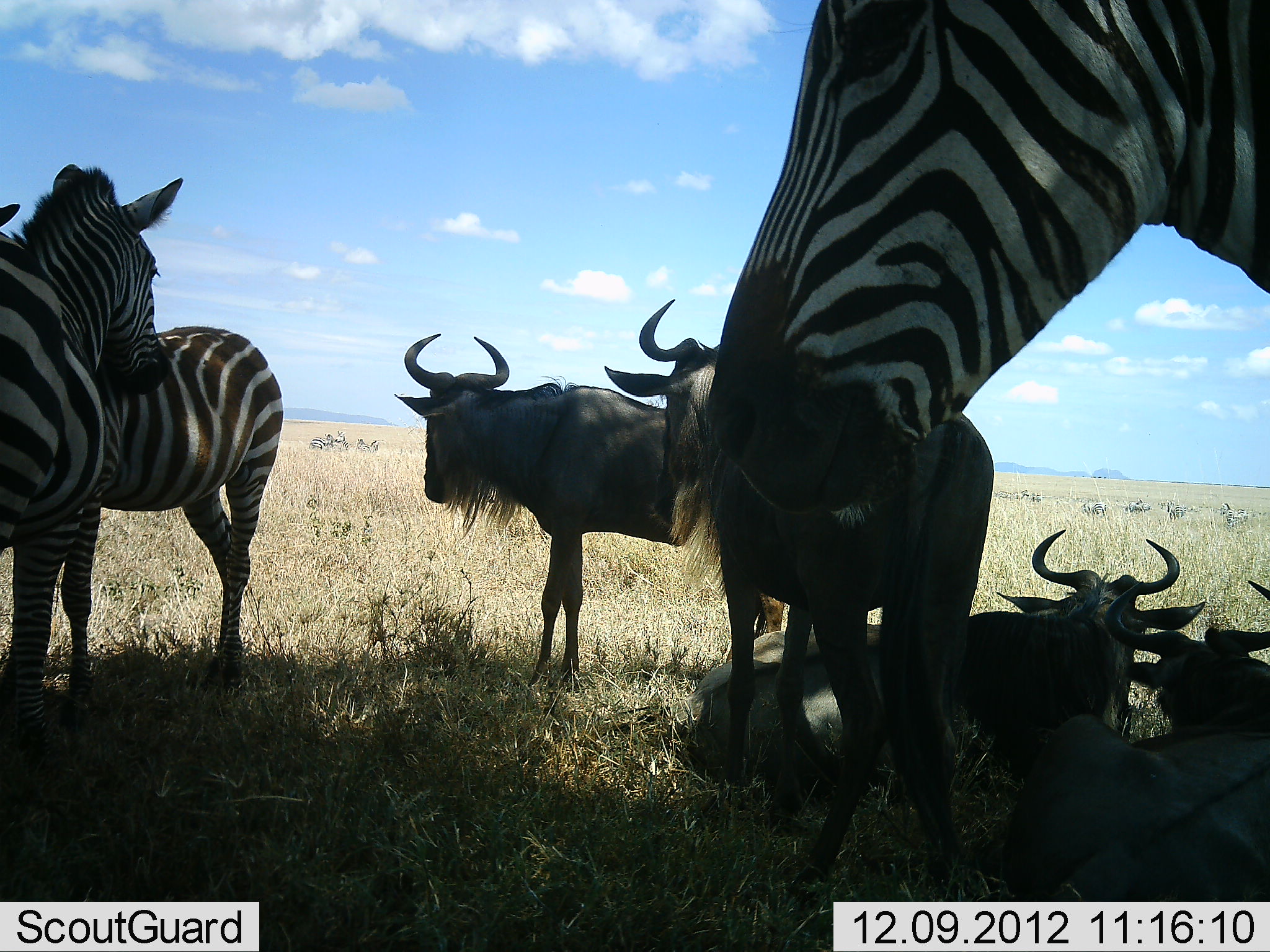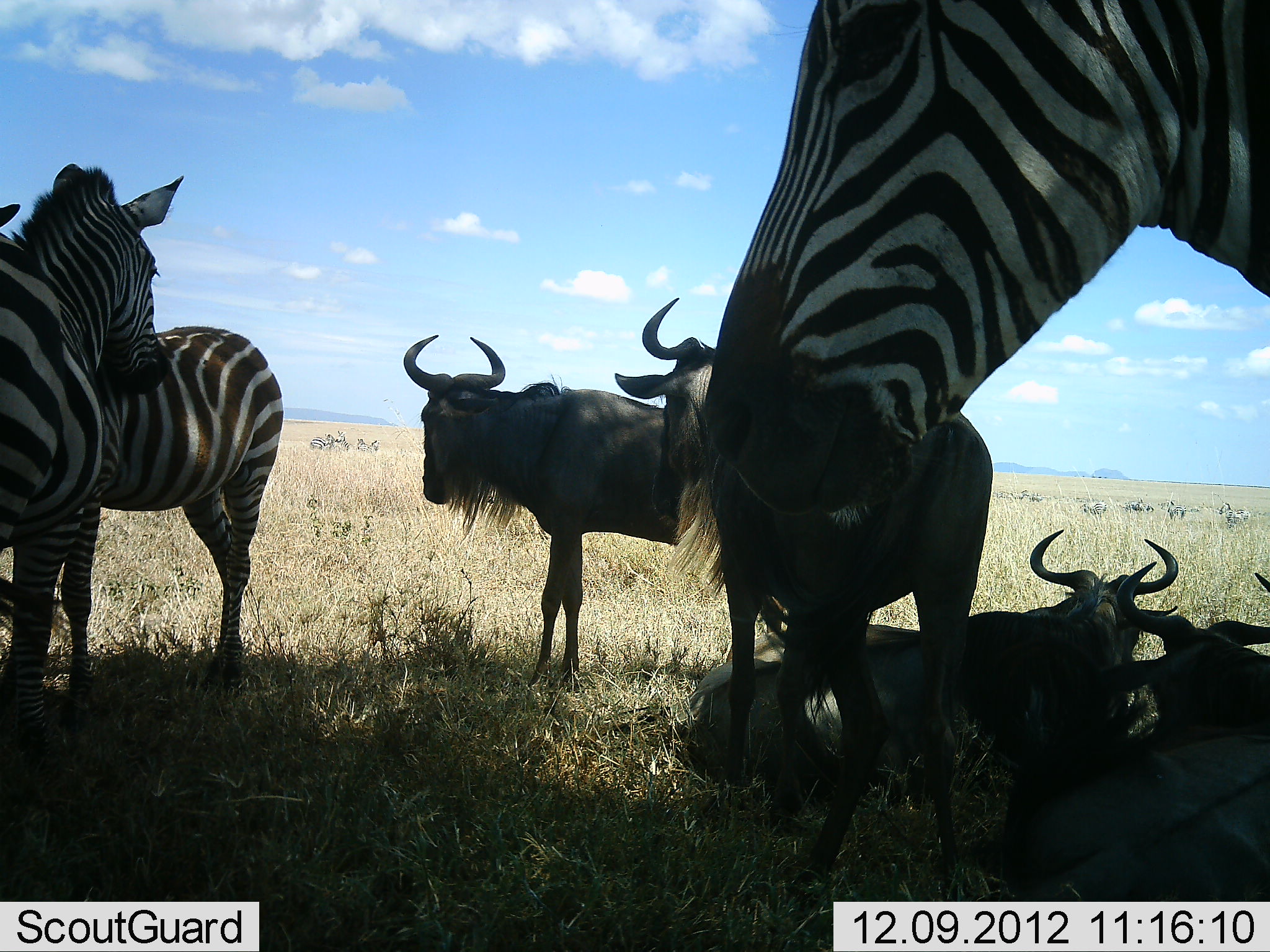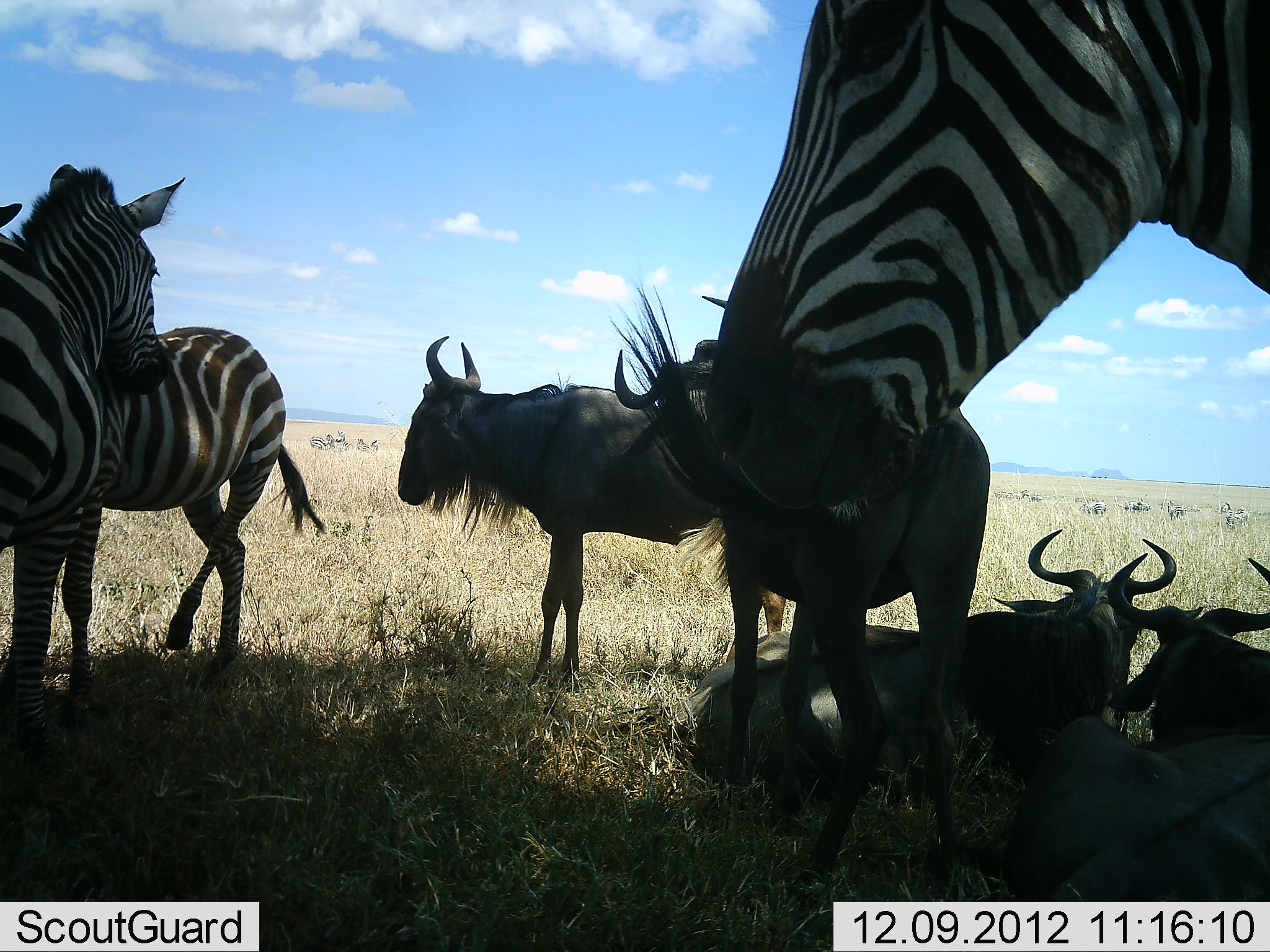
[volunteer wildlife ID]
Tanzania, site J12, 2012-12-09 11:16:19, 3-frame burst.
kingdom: Animalia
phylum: Chordata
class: Mammalia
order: Artiodactyla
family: Bovidae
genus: Connochaetes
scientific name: Connochaetes taurinus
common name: blue wildebeest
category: wildebeest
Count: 4.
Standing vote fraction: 90%.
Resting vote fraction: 100%.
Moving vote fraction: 10%.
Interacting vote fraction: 0%.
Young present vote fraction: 10%.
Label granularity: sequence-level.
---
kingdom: Animalia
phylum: Chordata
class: Mammalia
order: Perissodactyla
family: Equidae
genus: Equus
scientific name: Equus quagga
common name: plains zebra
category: zebra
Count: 6.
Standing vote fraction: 100%.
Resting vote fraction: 0%.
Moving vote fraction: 10%.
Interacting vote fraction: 20%.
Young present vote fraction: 0%.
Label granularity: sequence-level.